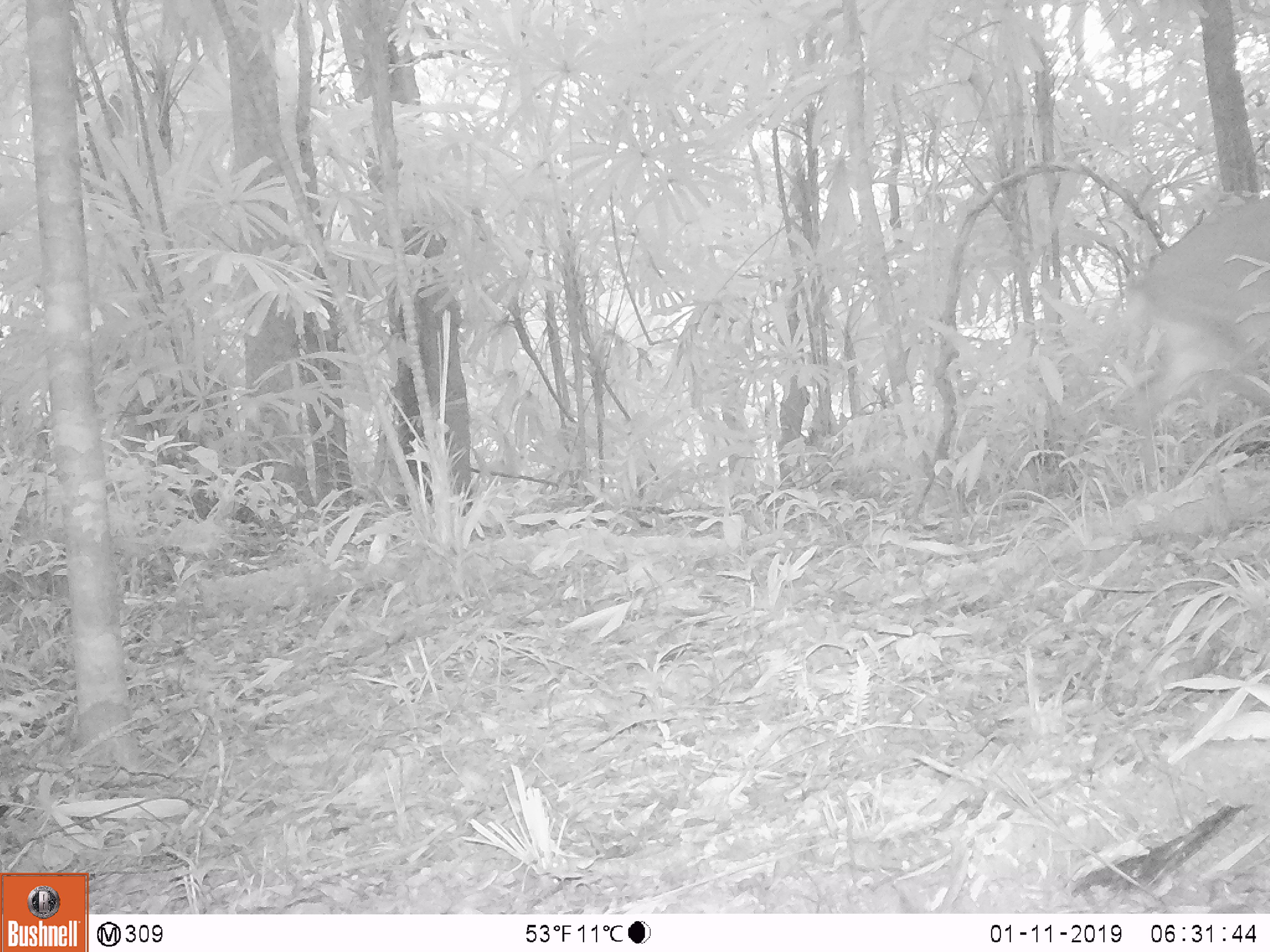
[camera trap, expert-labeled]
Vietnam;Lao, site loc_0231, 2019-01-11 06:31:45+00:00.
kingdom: Animalia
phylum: Chordata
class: Mammalia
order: Artiodactyla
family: Cervidae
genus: Muntiacus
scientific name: Muntiacus vuquangensis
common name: large-antlered muntjac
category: large antlered muntjac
Large antlered muntjac (large-antlered muntjac) (Muntiacus vuquangensis). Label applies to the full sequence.